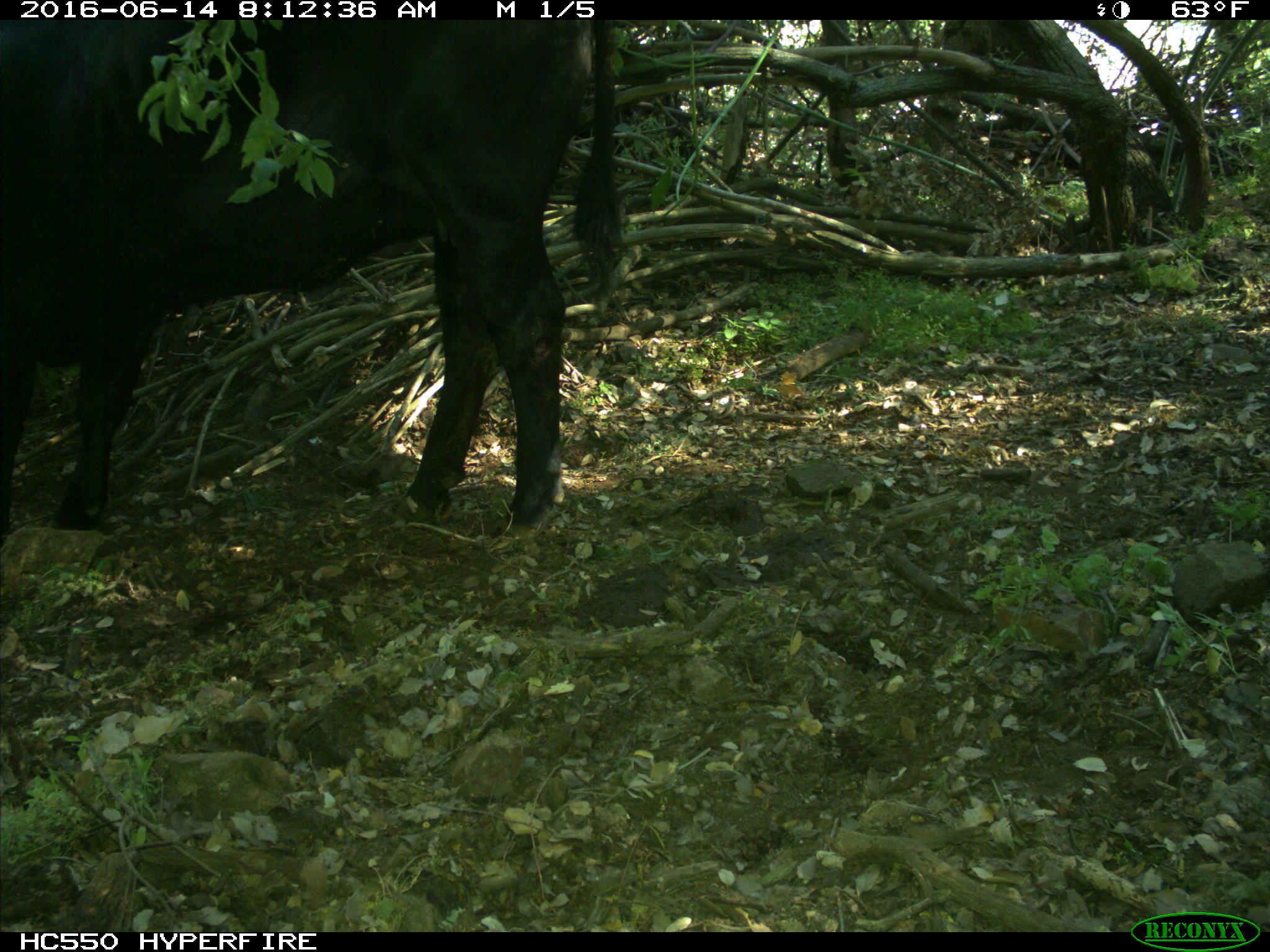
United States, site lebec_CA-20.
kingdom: Animalia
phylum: Chordata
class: Mammalia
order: Artiodactyla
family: Bovidae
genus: Bos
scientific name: Bos taurus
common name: domestic cow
Bos taurus (domestic cow).